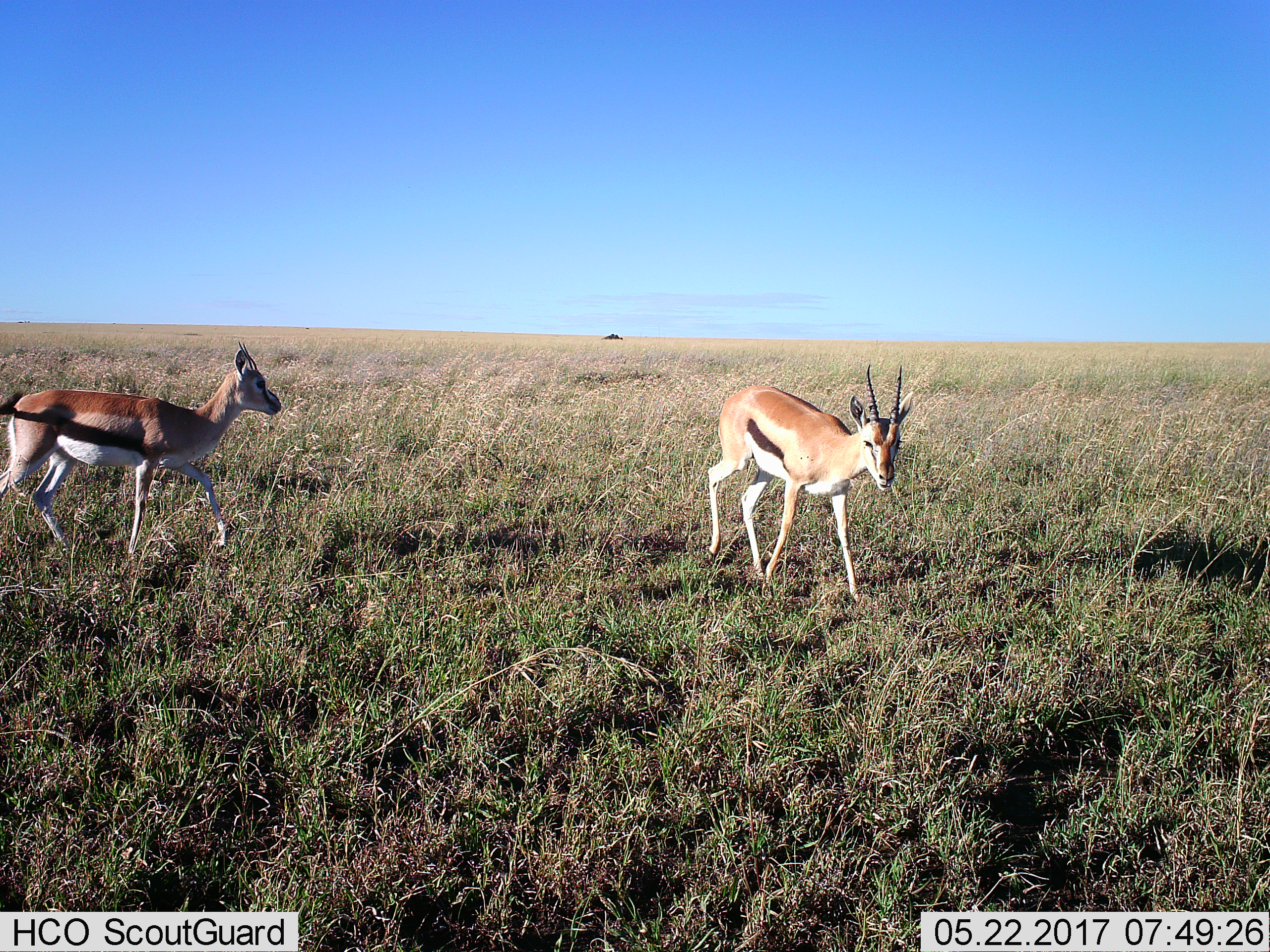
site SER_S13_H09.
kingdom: Animalia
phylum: Chordata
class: Mammalia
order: Artiodactyla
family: Bovidae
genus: Eudorcas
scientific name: Eudorcas thomsonii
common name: thomson's gazelle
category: gazellethomsons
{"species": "gazellethomsons (thomson's gazelle) (Eudorcas thomsonii)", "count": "2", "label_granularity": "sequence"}